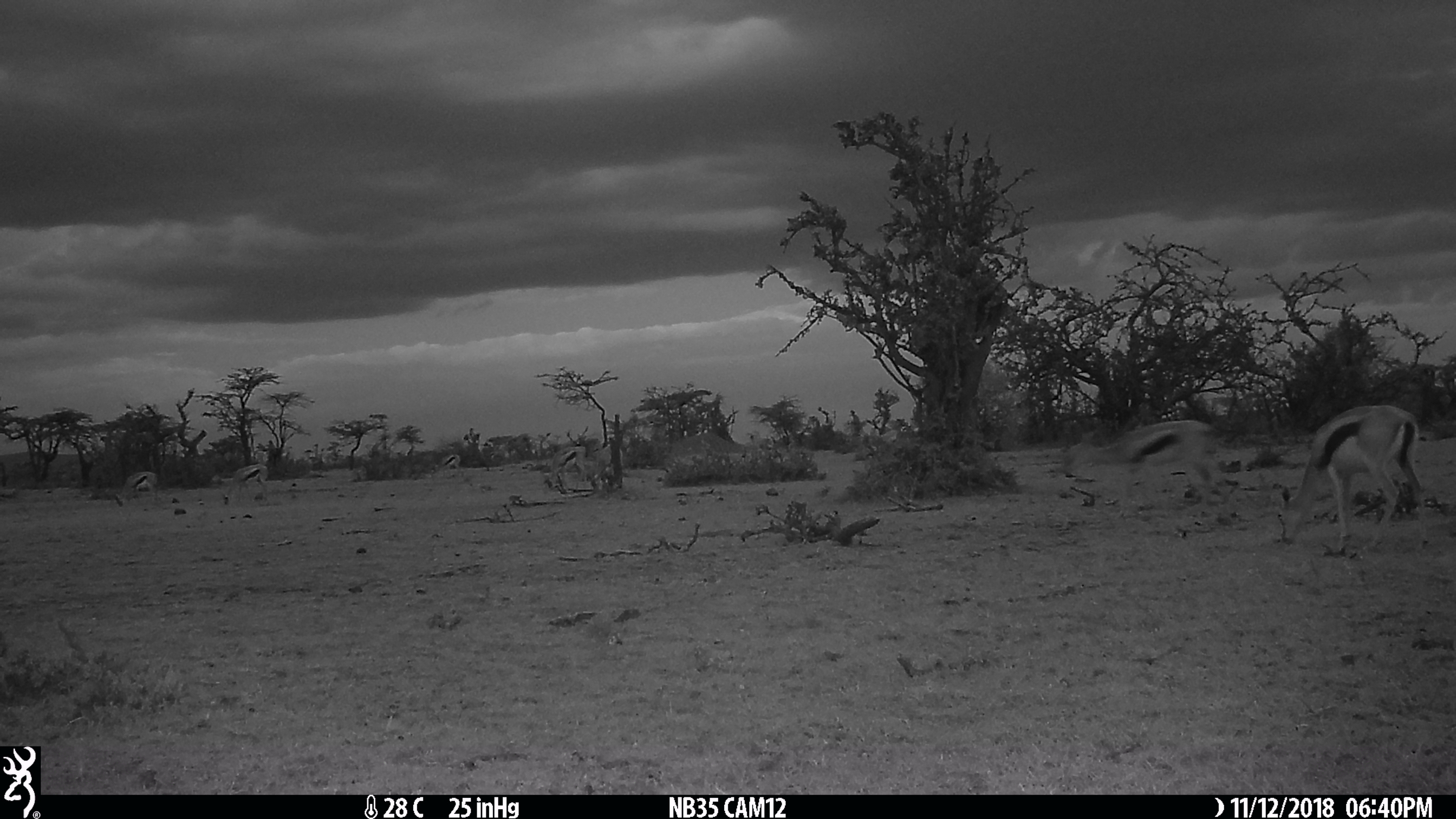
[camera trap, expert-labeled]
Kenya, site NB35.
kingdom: Animalia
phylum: Chordata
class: Mammalia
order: Artiodactyla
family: Bovidae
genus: Eudorcas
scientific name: Eudorcas thomsonii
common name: thomon's gazelle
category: gazelle thomsons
Gazelle thomsons (thomon's gazelle) (Eudorcas thomsonii).